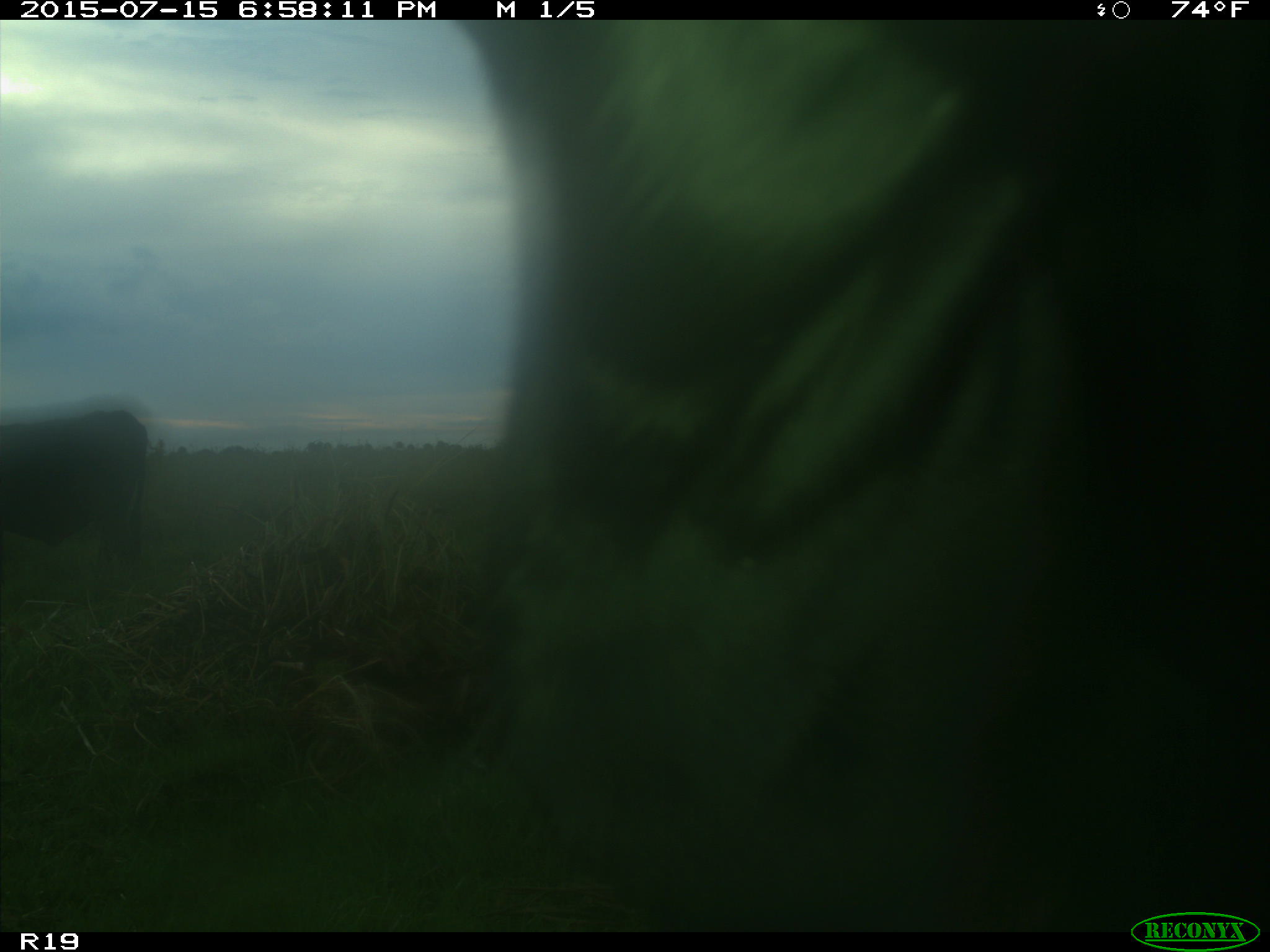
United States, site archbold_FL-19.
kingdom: Animalia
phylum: Chordata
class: Mammalia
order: Artiodactyla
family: Bovidae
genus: Bos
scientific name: Bos taurus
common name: domestic cow